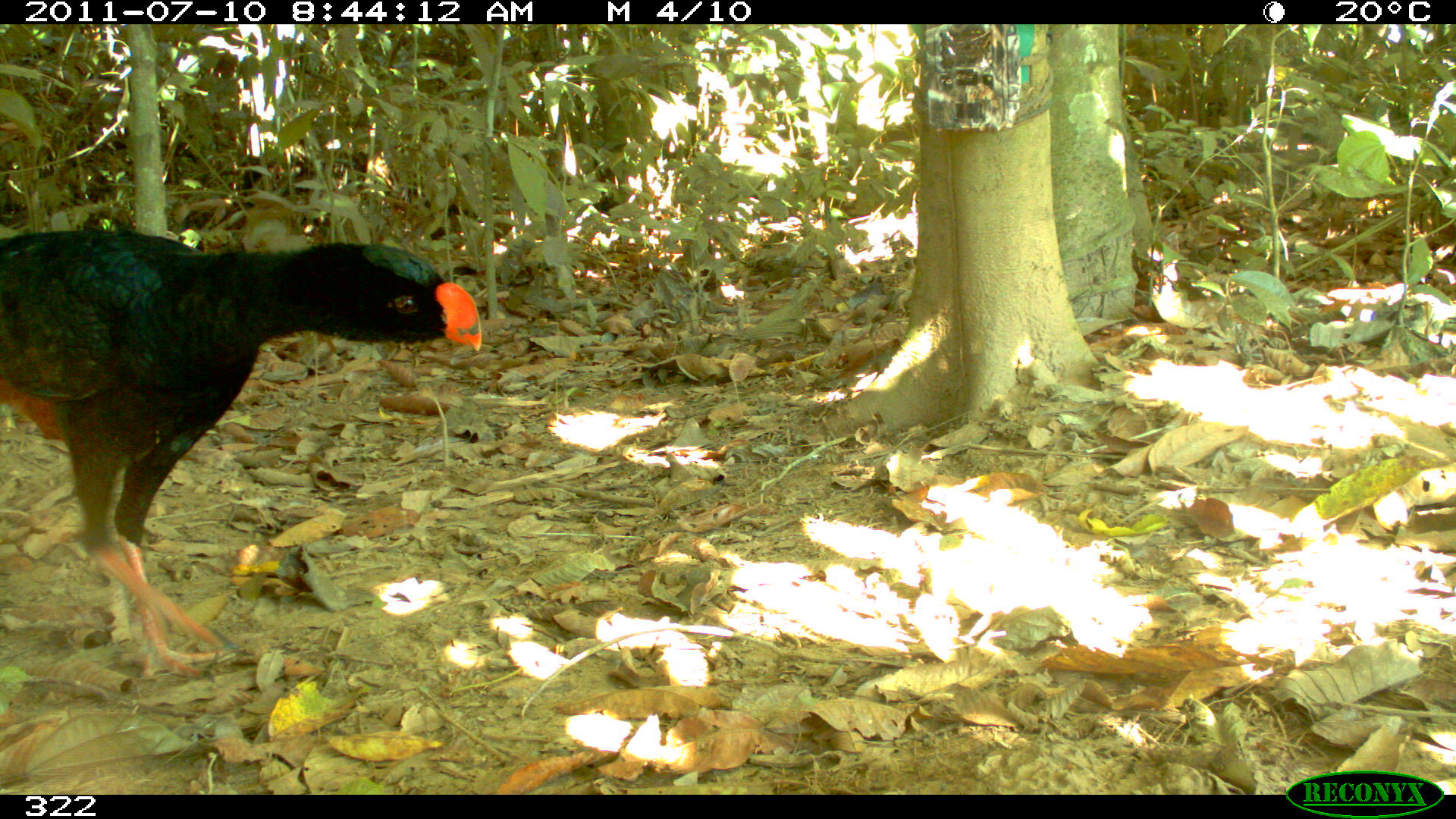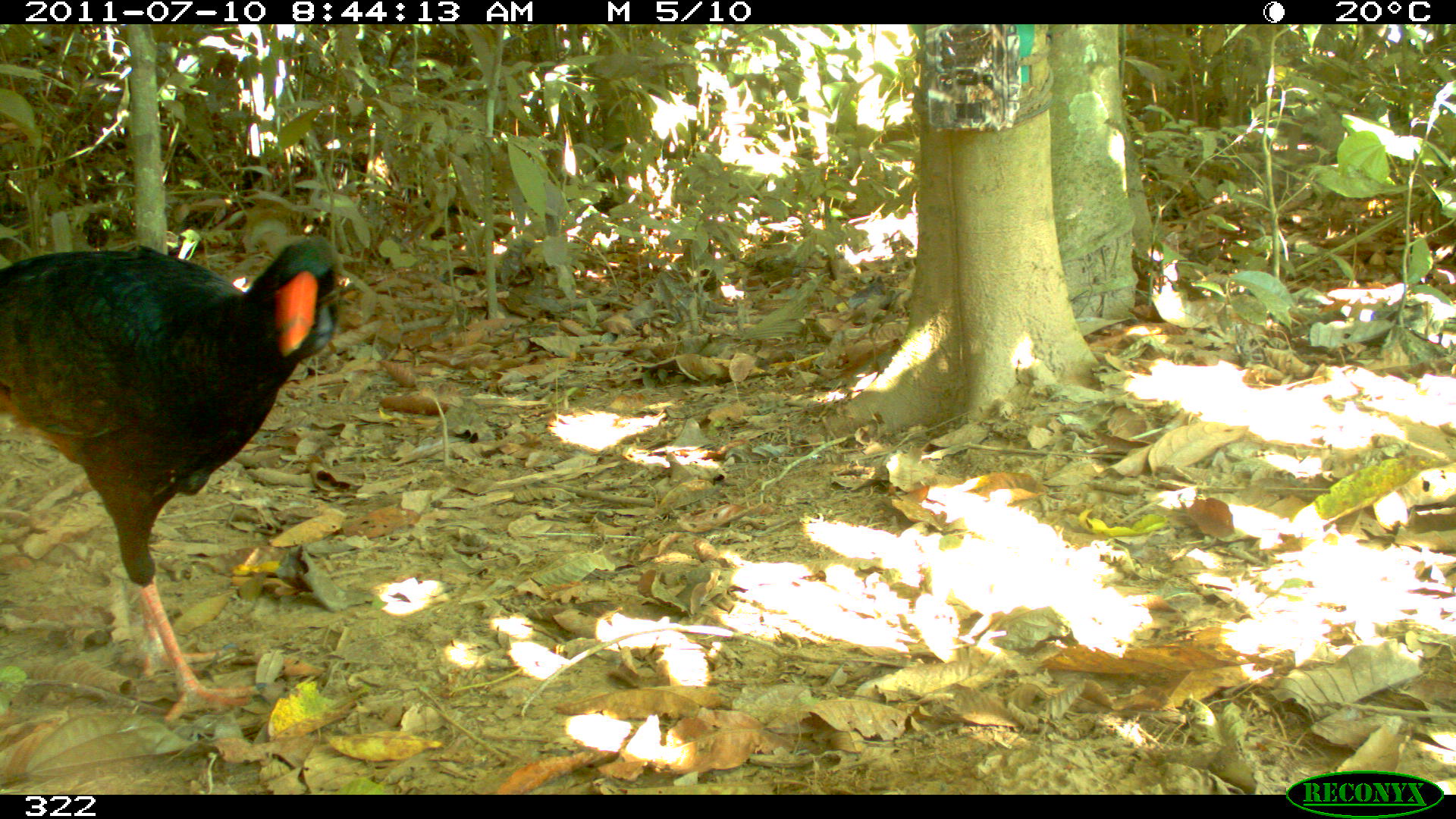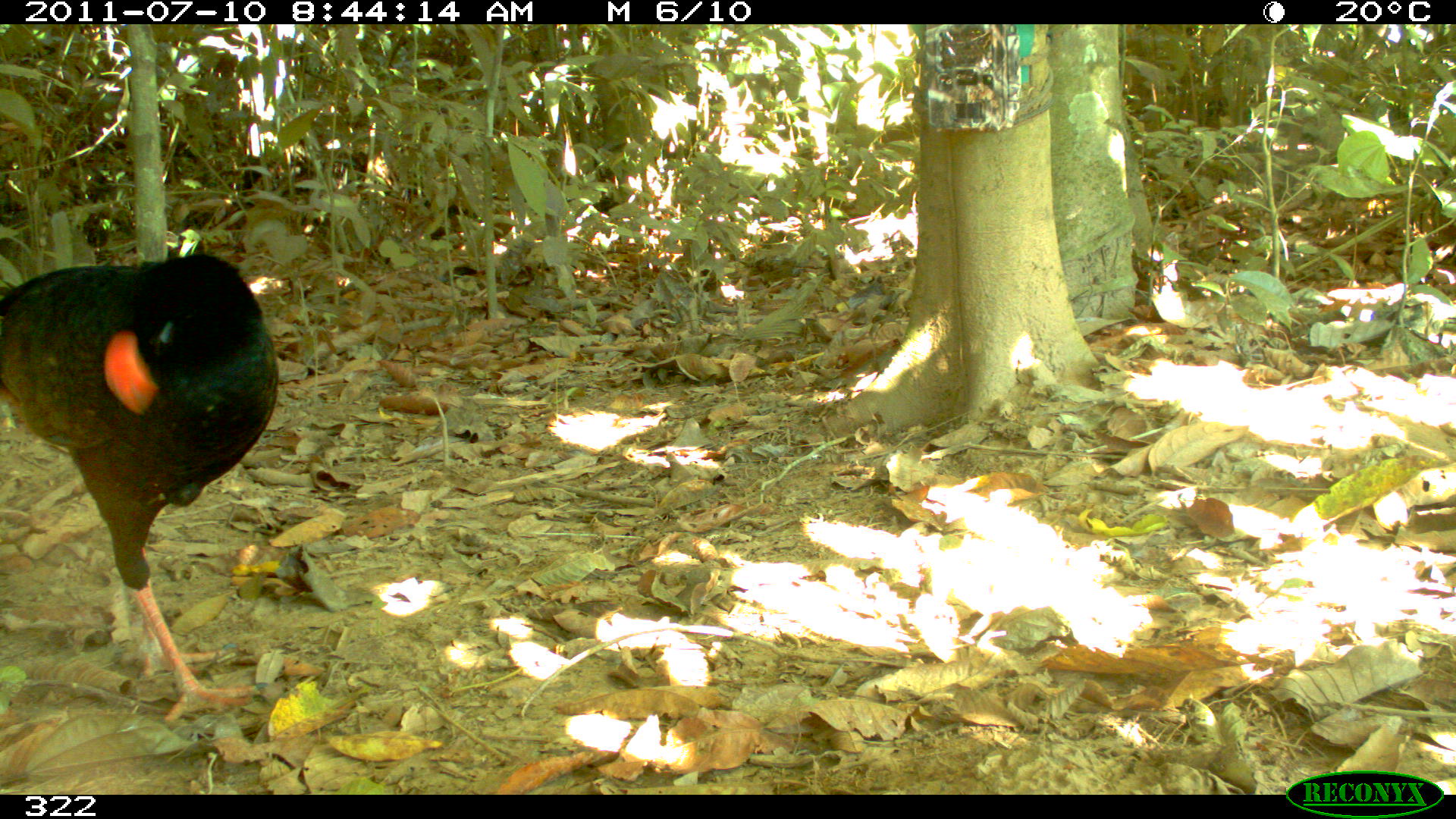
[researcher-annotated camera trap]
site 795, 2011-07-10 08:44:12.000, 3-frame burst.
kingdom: Animalia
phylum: Chordata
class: Aves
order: Galliformes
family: Cracidae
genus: Mitu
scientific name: Mitu tuberosum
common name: razor-billed curassow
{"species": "Mitu tuberosum (razor-billed curassow)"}